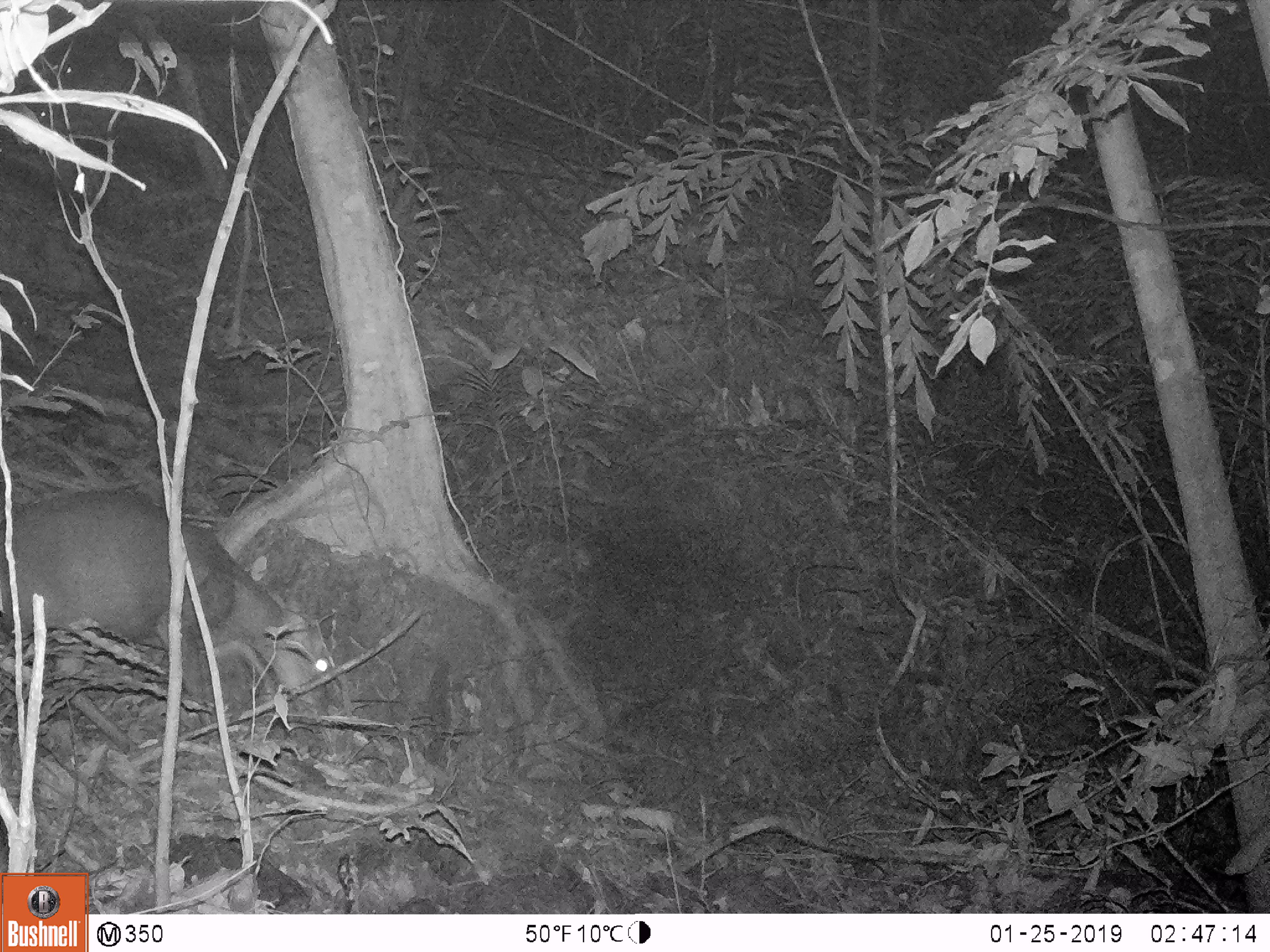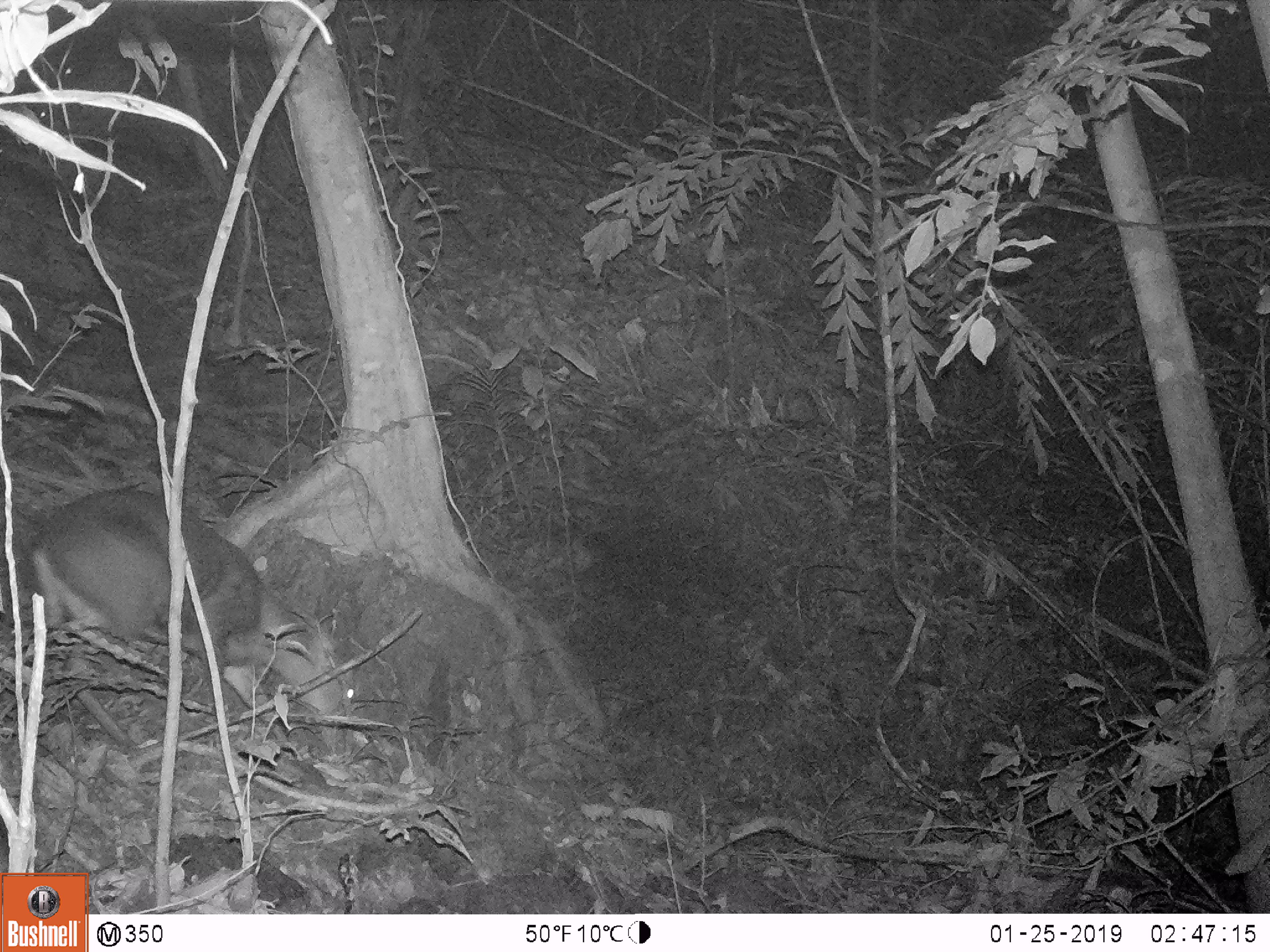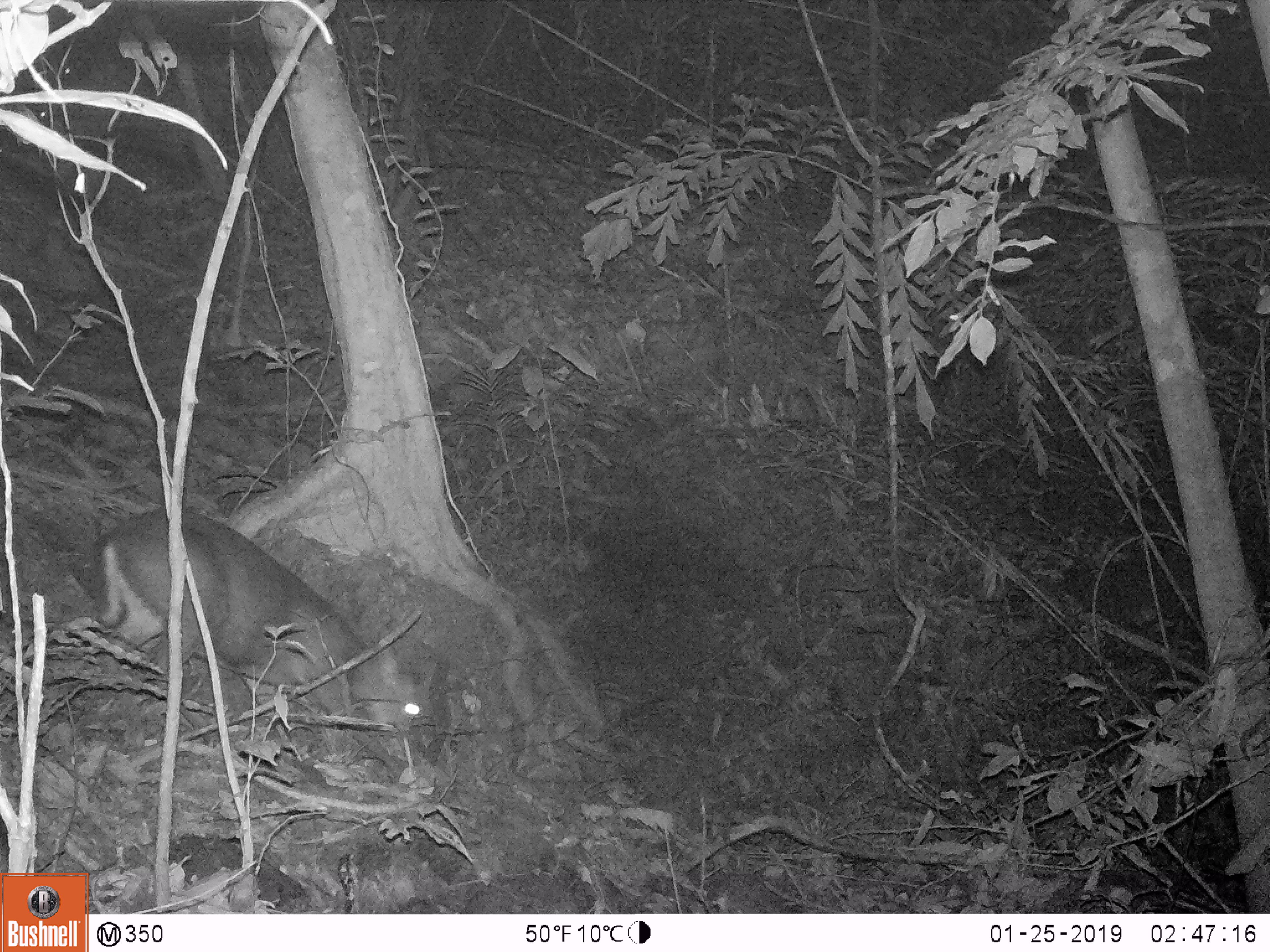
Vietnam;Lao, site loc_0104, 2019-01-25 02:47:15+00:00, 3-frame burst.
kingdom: Animalia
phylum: Chordata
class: Mammalia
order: Artiodactyla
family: Cervidae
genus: Muntiacus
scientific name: Muntiacus rooseveltorum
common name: roosevelt's muntjac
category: roosevelts muntjac group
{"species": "roosevelts muntjac group (roosevelt's muntjac) (Muntiacus rooseveltorum)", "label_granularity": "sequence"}